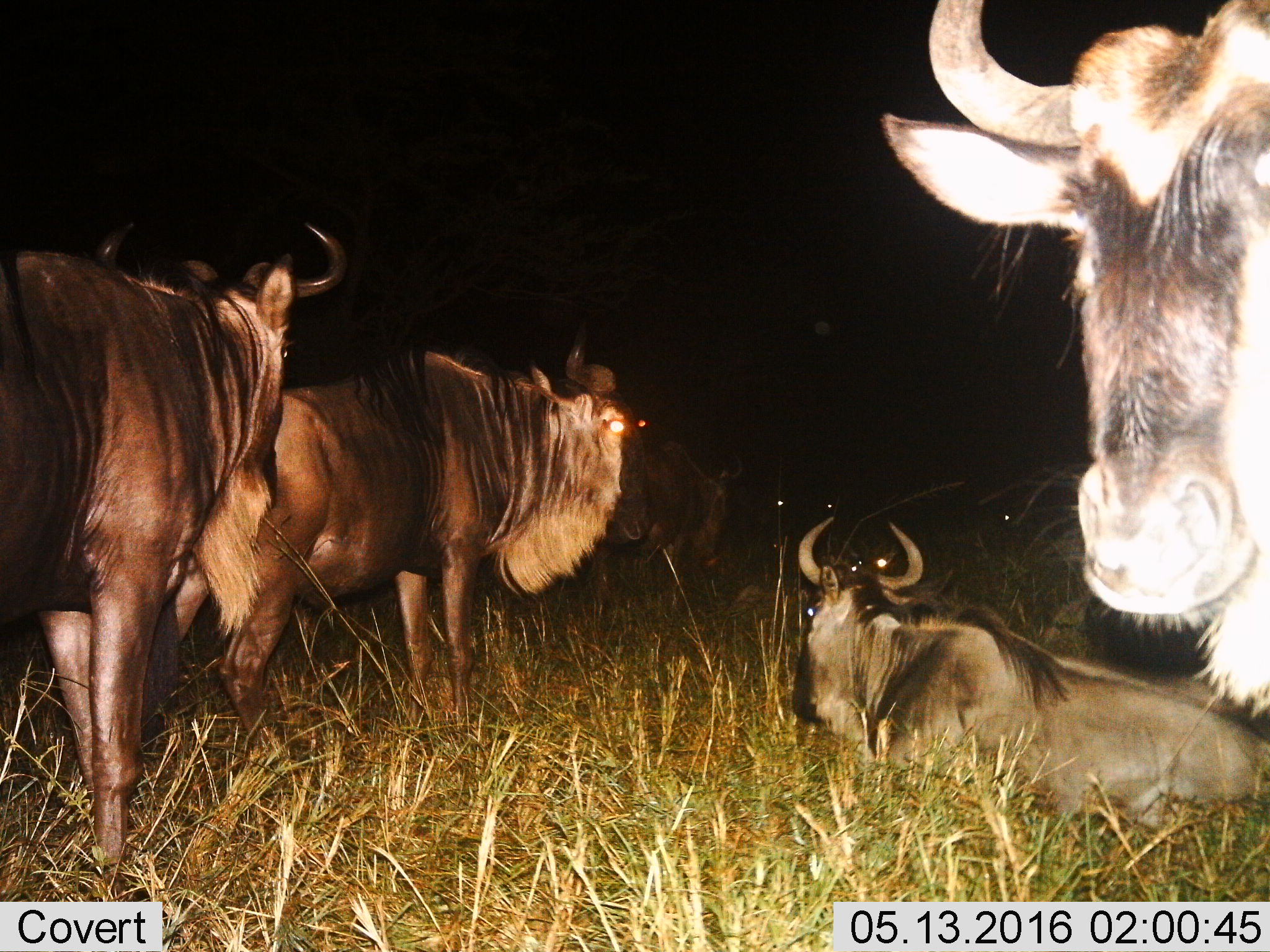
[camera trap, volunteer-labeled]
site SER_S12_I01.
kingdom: Animalia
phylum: Chordata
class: Mammalia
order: Artiodactyla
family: Bovidae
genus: Connochaetes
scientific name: Connochaetes taurinus taurinus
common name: blue wildebeest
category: wildebeestblue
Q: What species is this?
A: Wildebeestblue (blue wildebeest) (Connochaetes taurinus taurinus).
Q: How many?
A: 5.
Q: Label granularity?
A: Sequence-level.